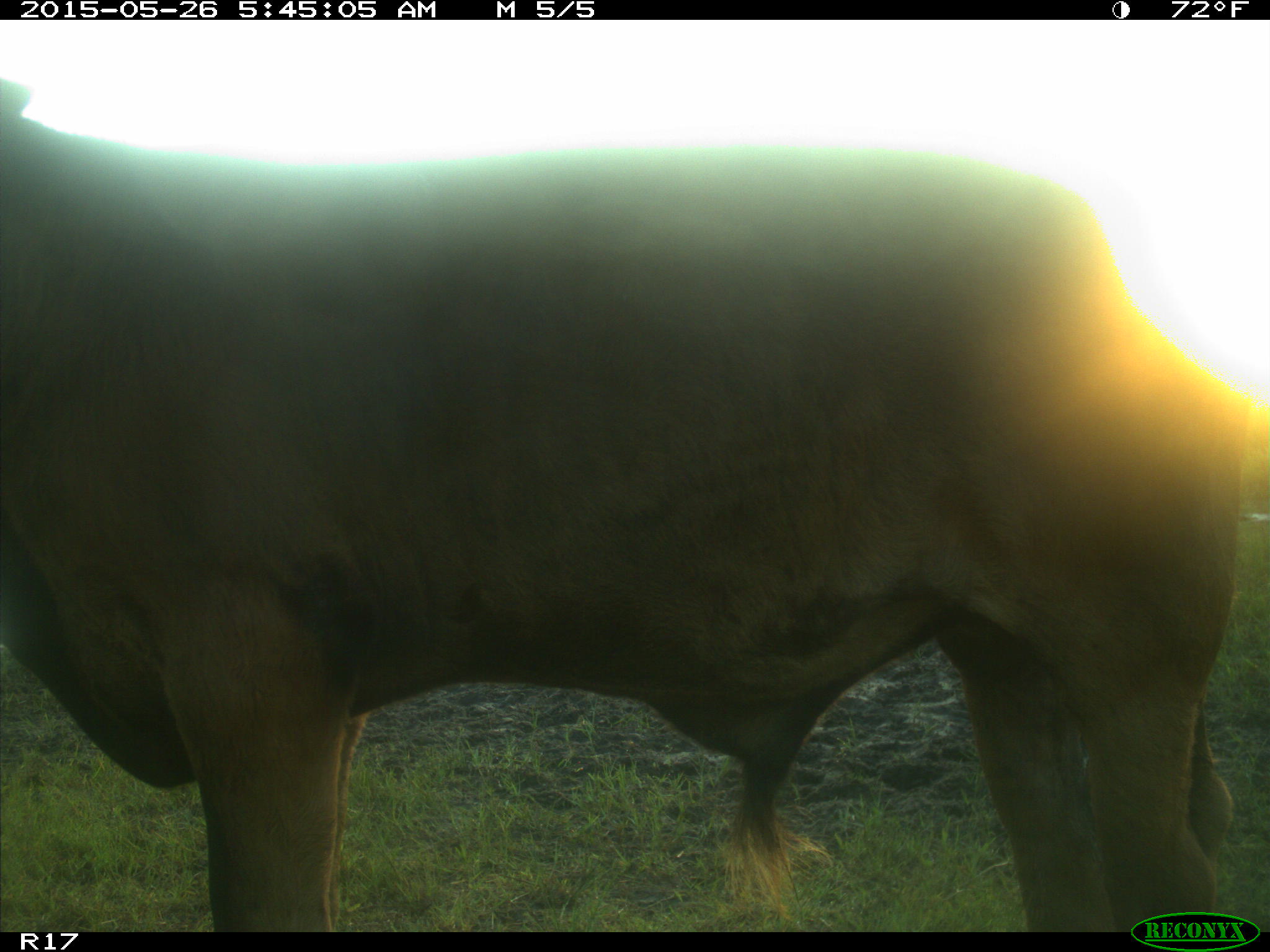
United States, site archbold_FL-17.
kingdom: Animalia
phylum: Chordata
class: Mammalia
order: Artiodactyla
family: Bovidae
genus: Bos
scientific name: Bos taurus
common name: domestic cow